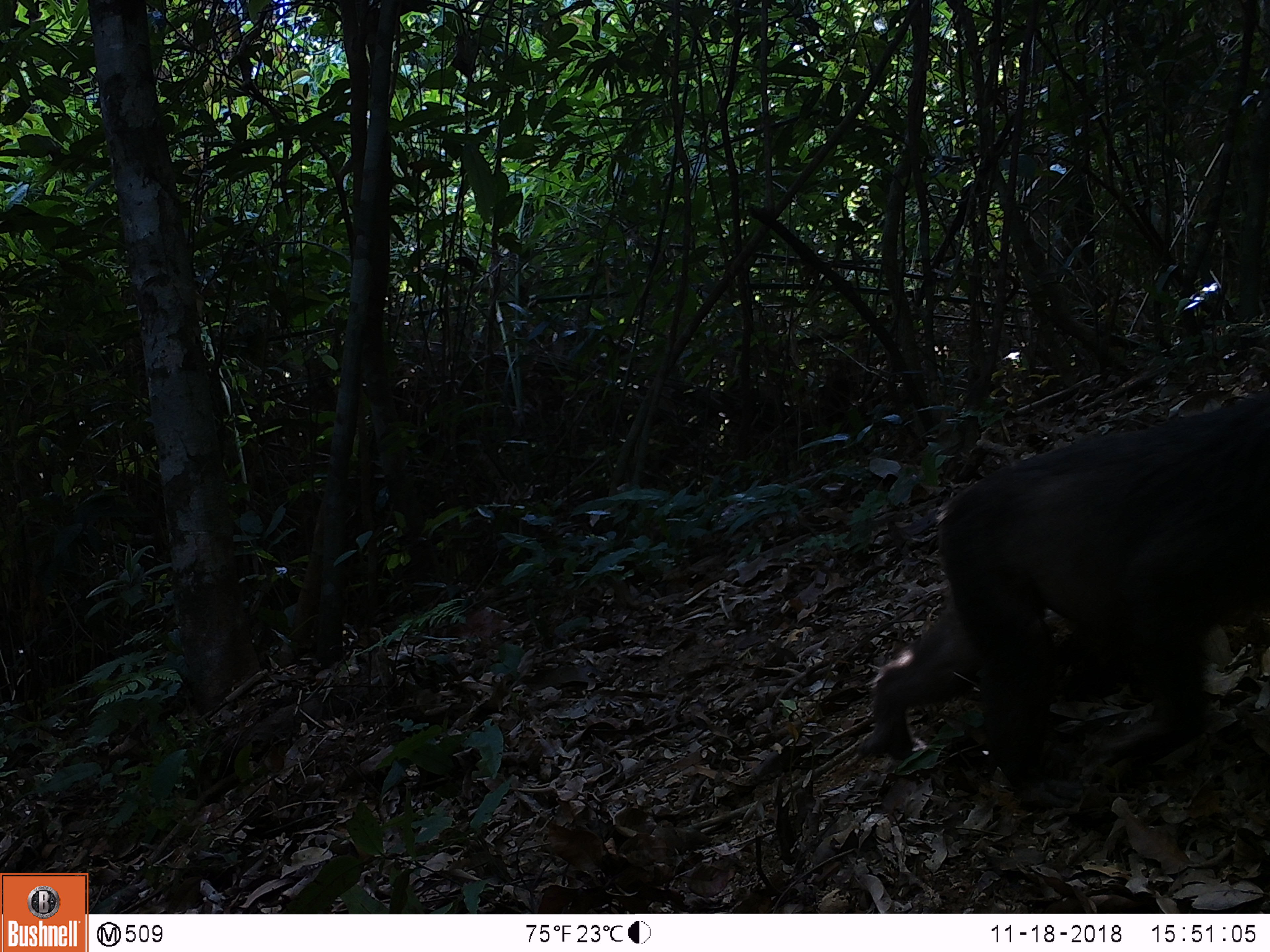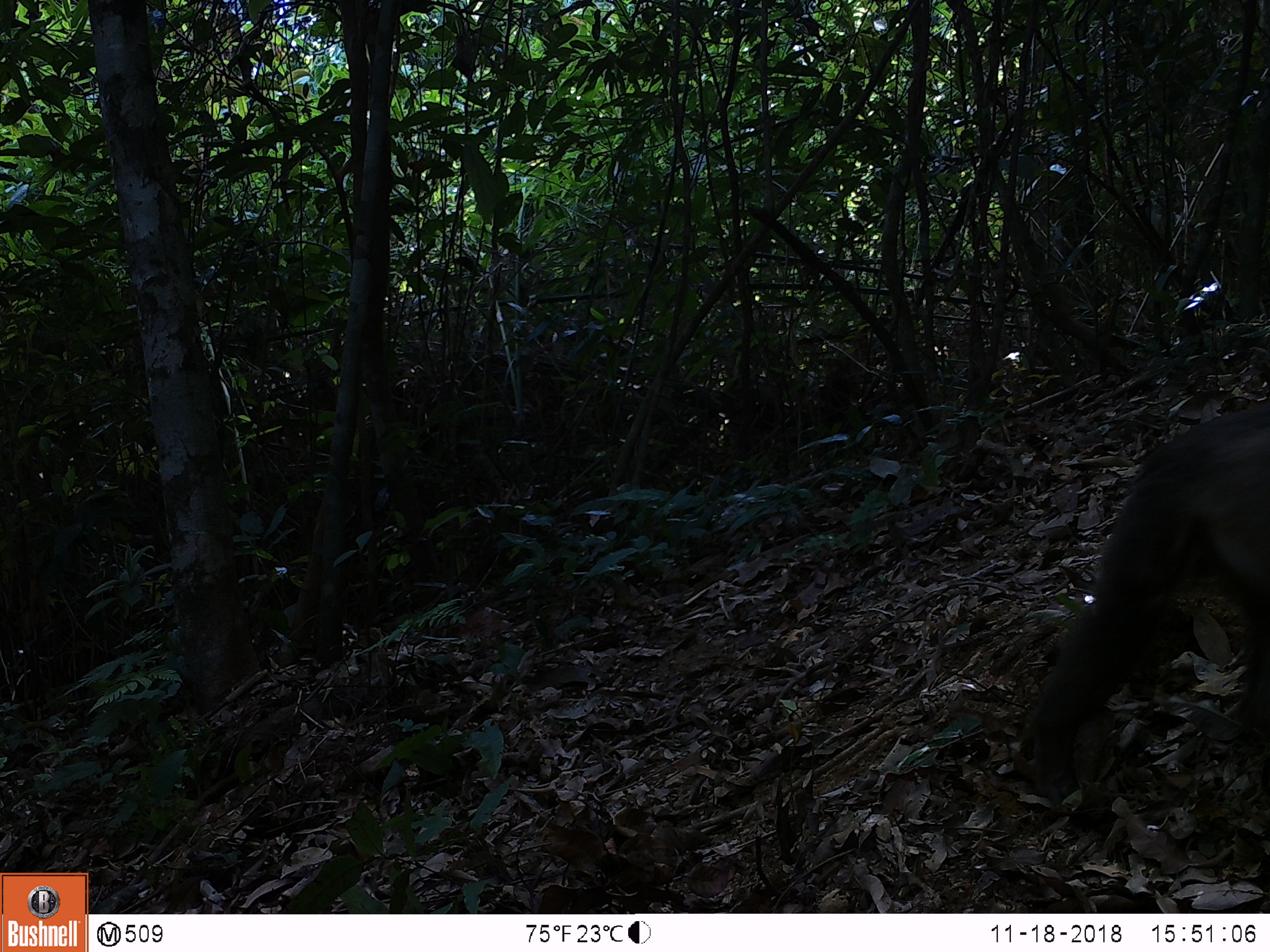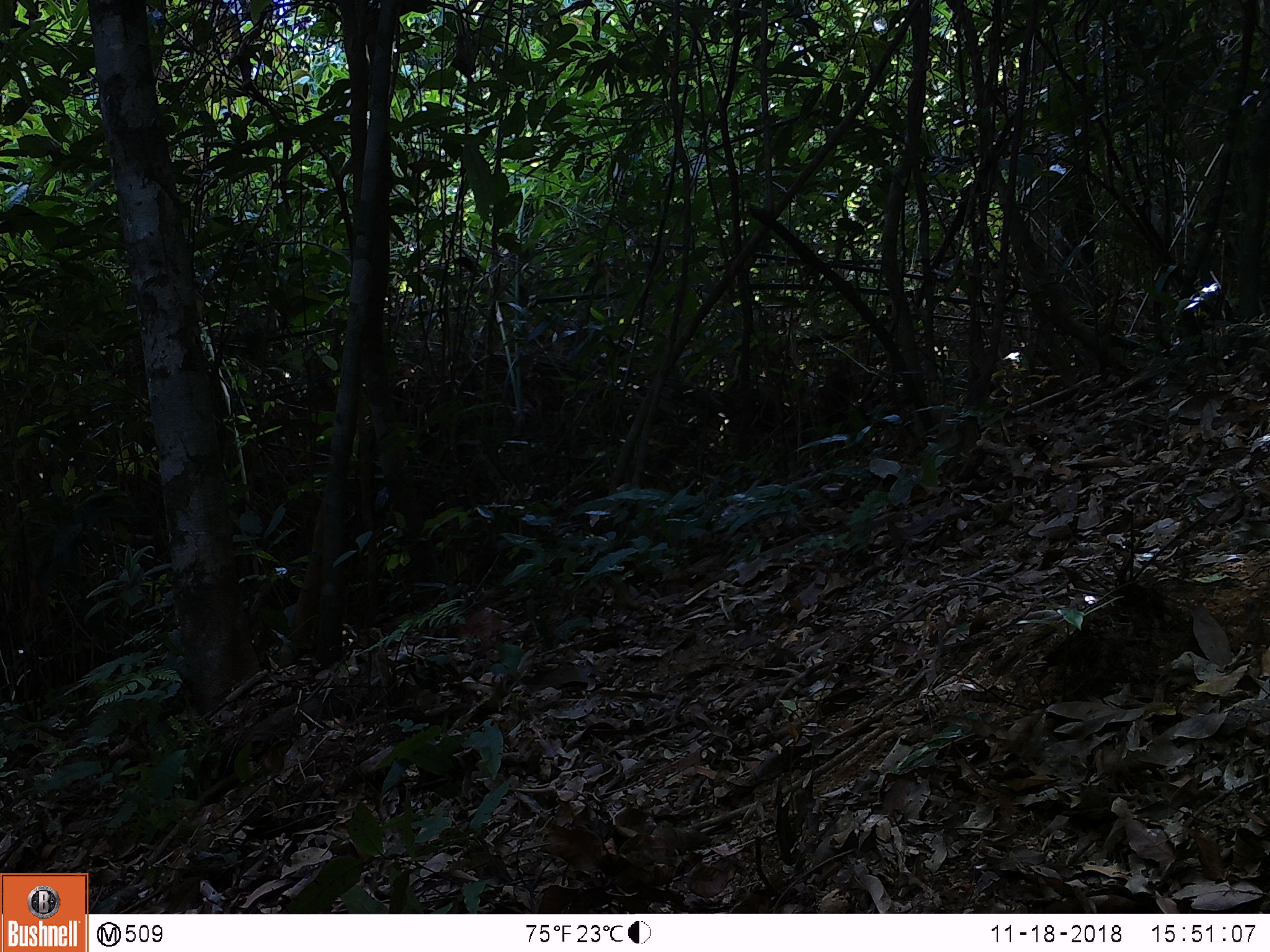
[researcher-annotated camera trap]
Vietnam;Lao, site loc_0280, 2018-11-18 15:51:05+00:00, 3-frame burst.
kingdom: Animalia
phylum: Chordata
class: Mammalia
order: Primates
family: Cercopithecidae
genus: Macaca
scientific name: Macaca arctoides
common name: stump-tailed macaque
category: stump tailed macaque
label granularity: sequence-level